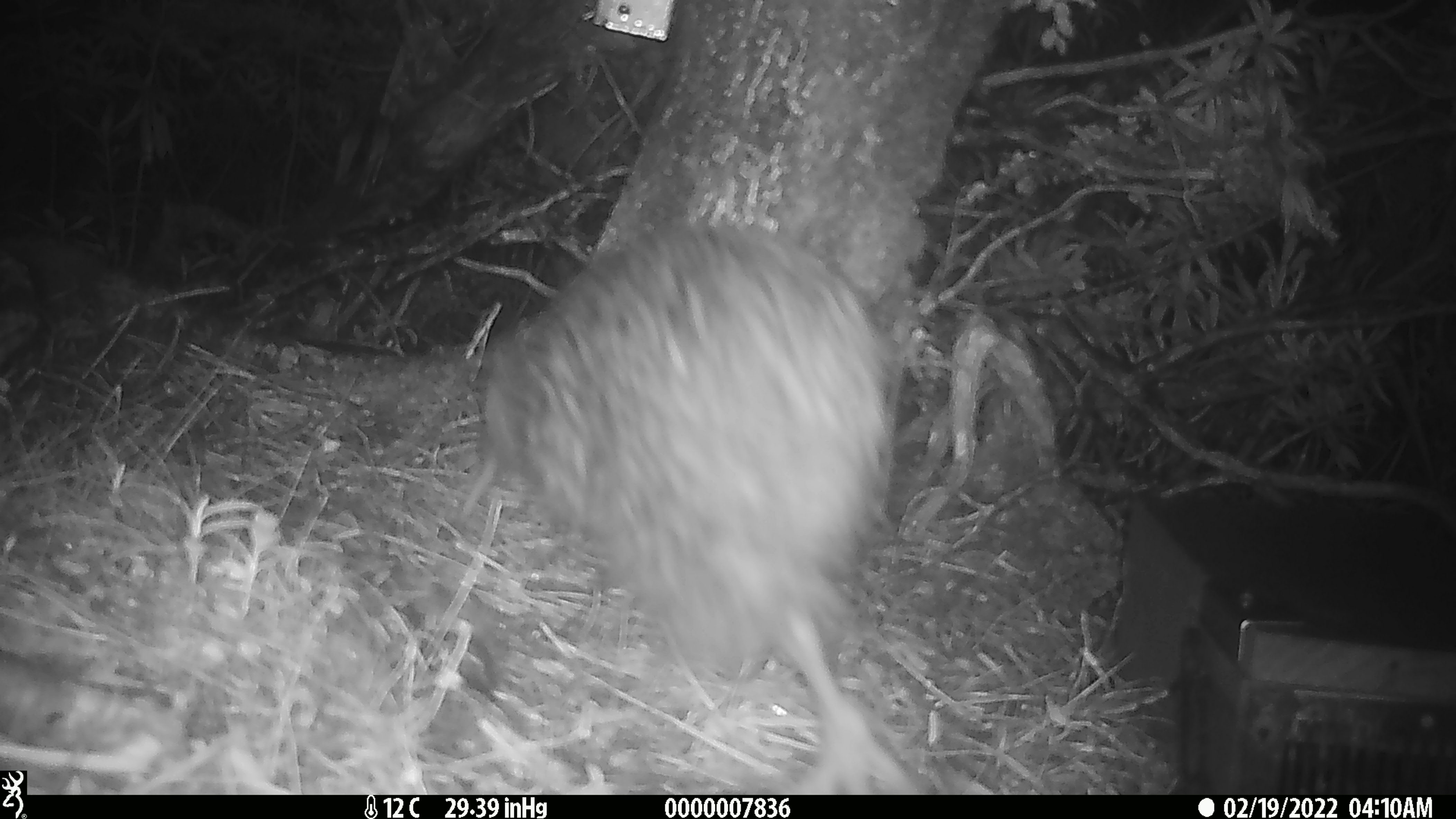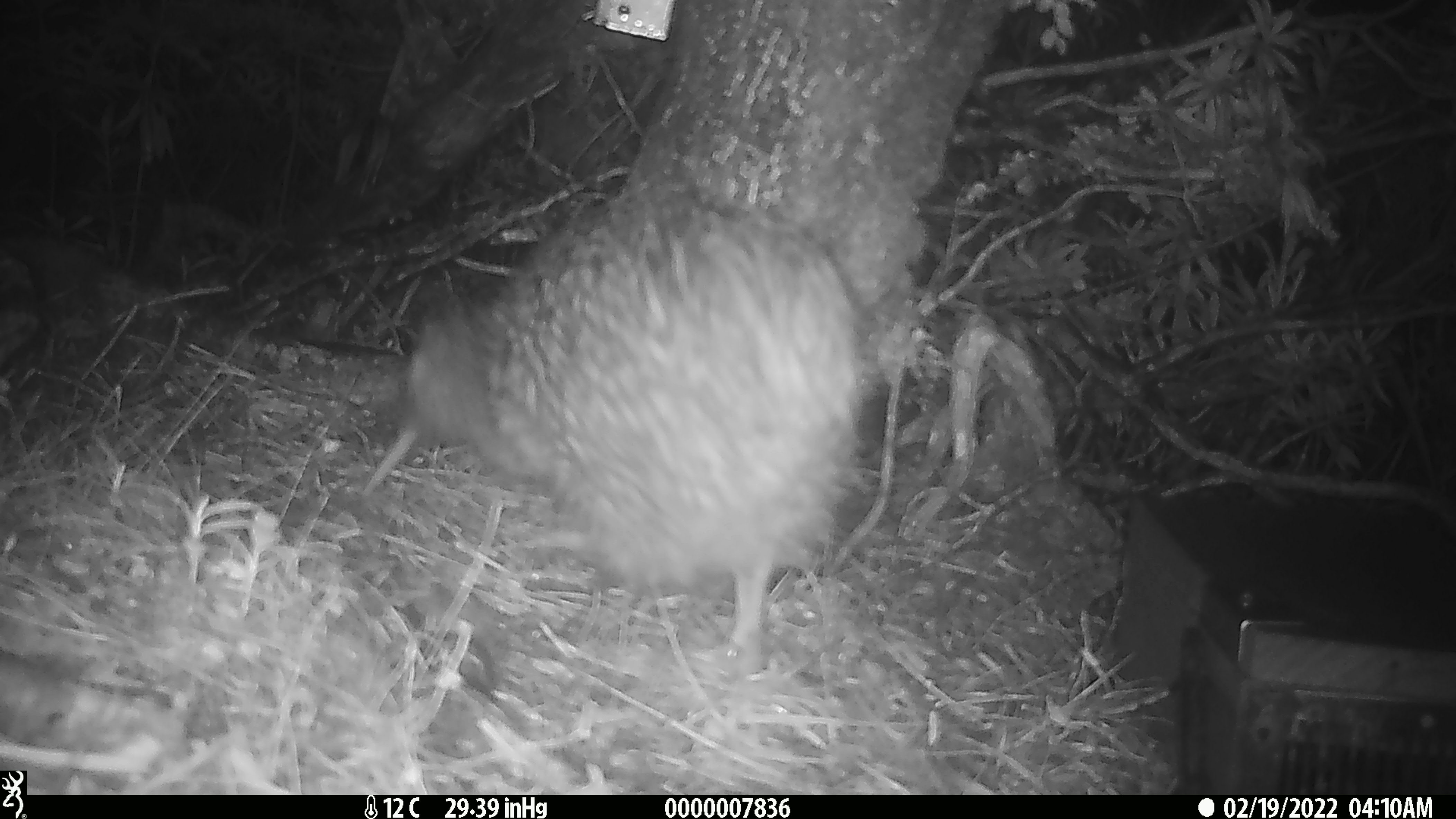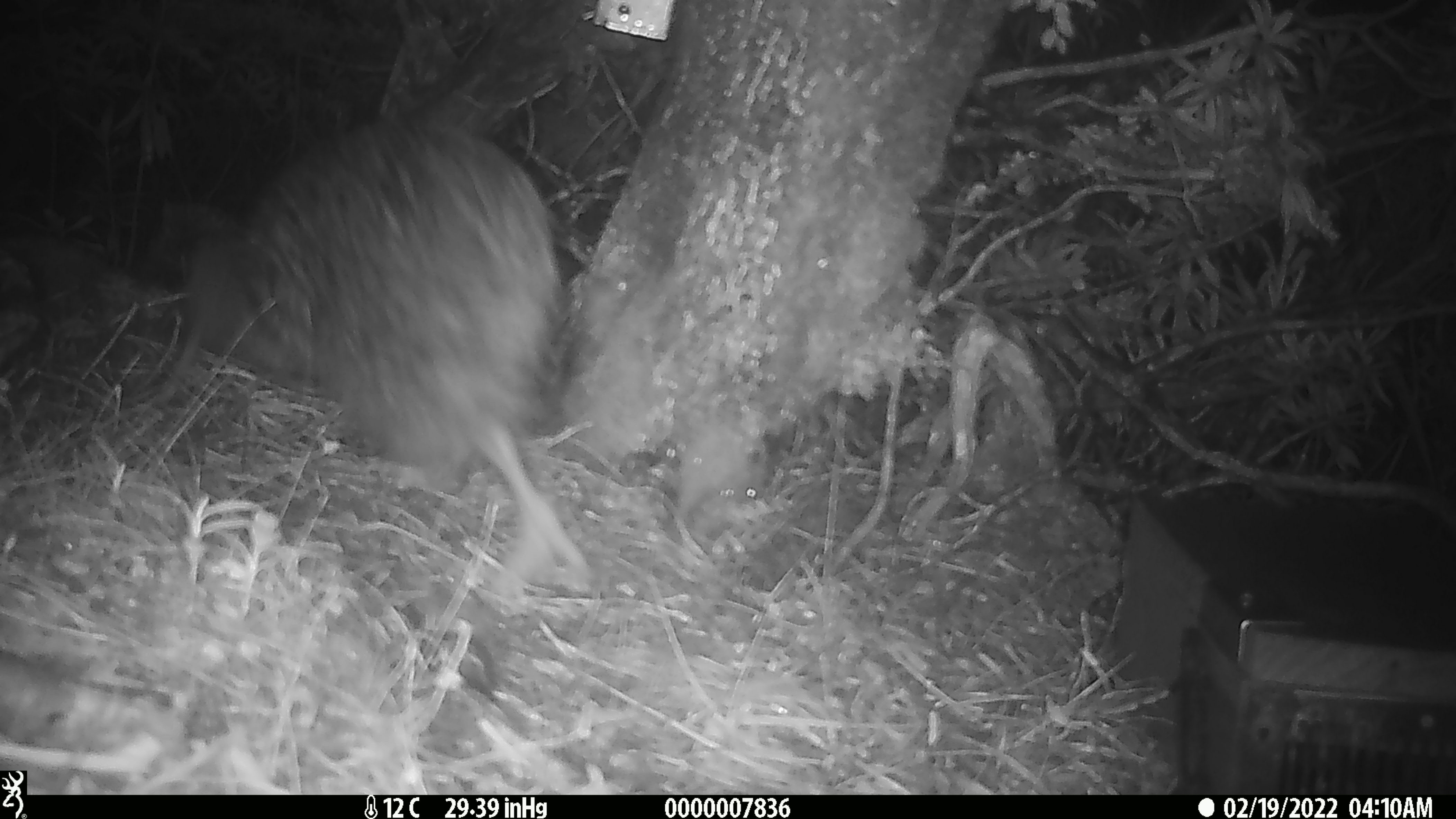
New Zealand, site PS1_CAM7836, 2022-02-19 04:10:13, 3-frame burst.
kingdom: Animalia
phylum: Chordata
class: Aves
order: Apterygiformes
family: Apterygidae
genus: Apteryx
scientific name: Apteryx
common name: kiwi